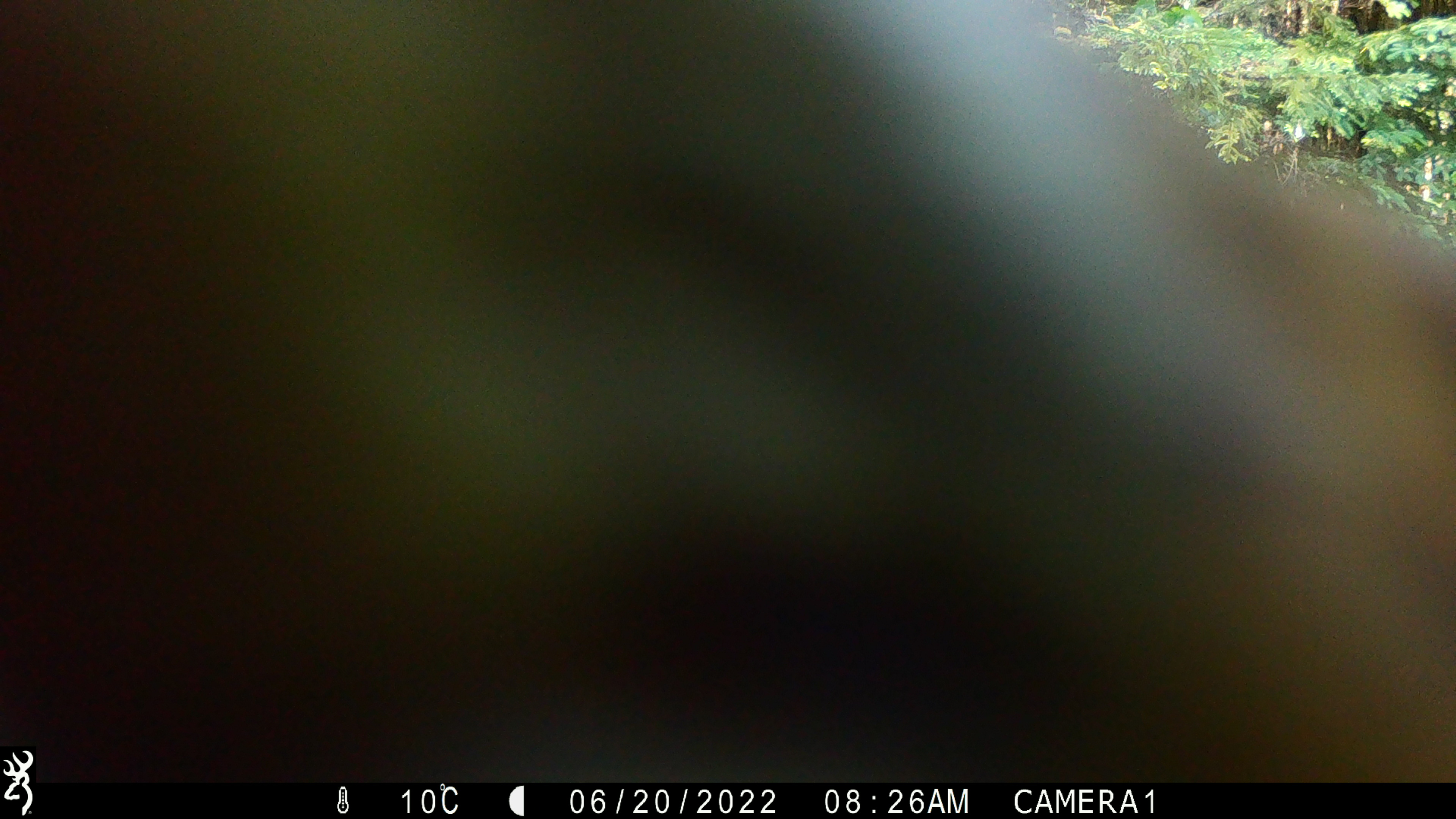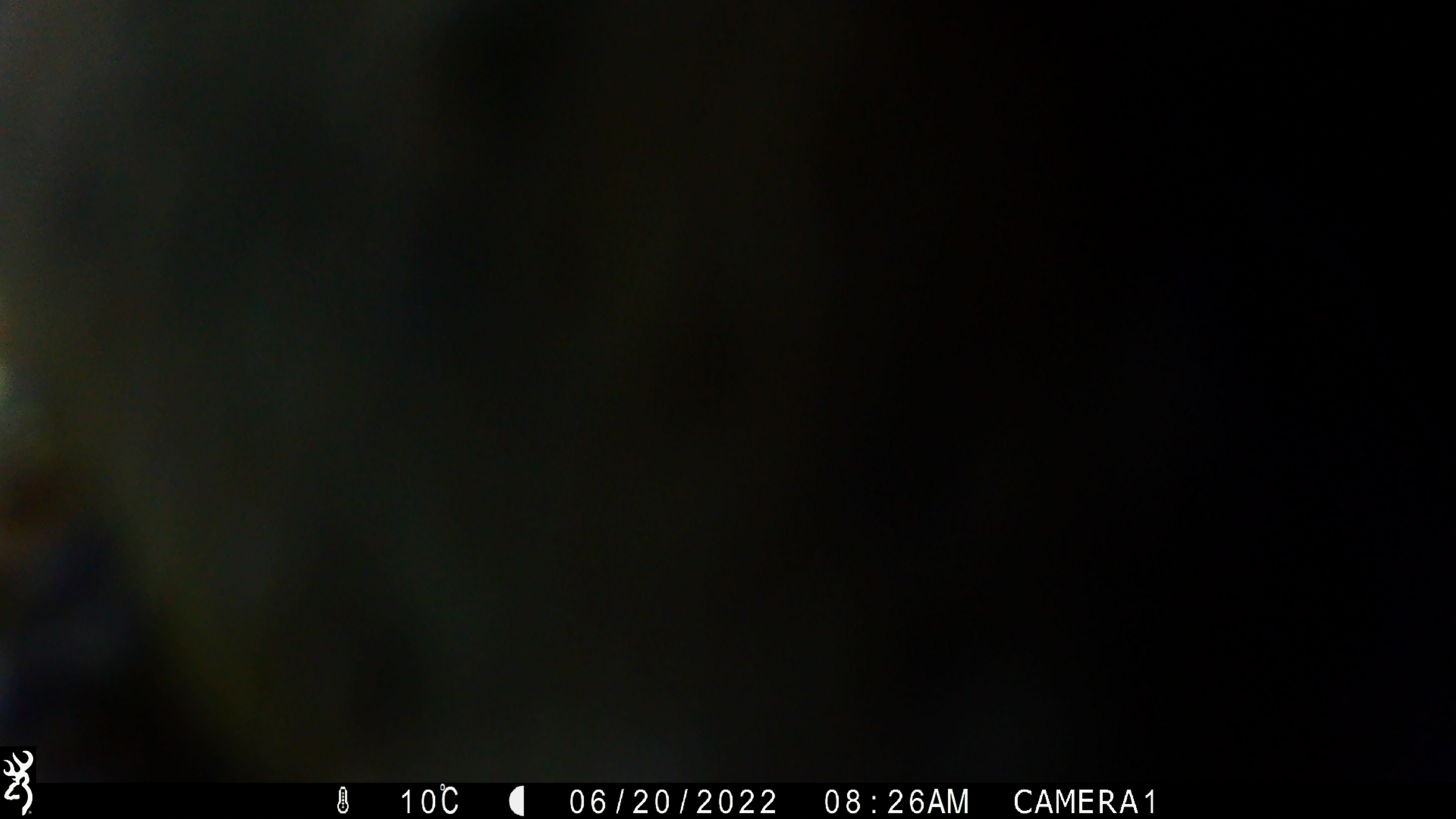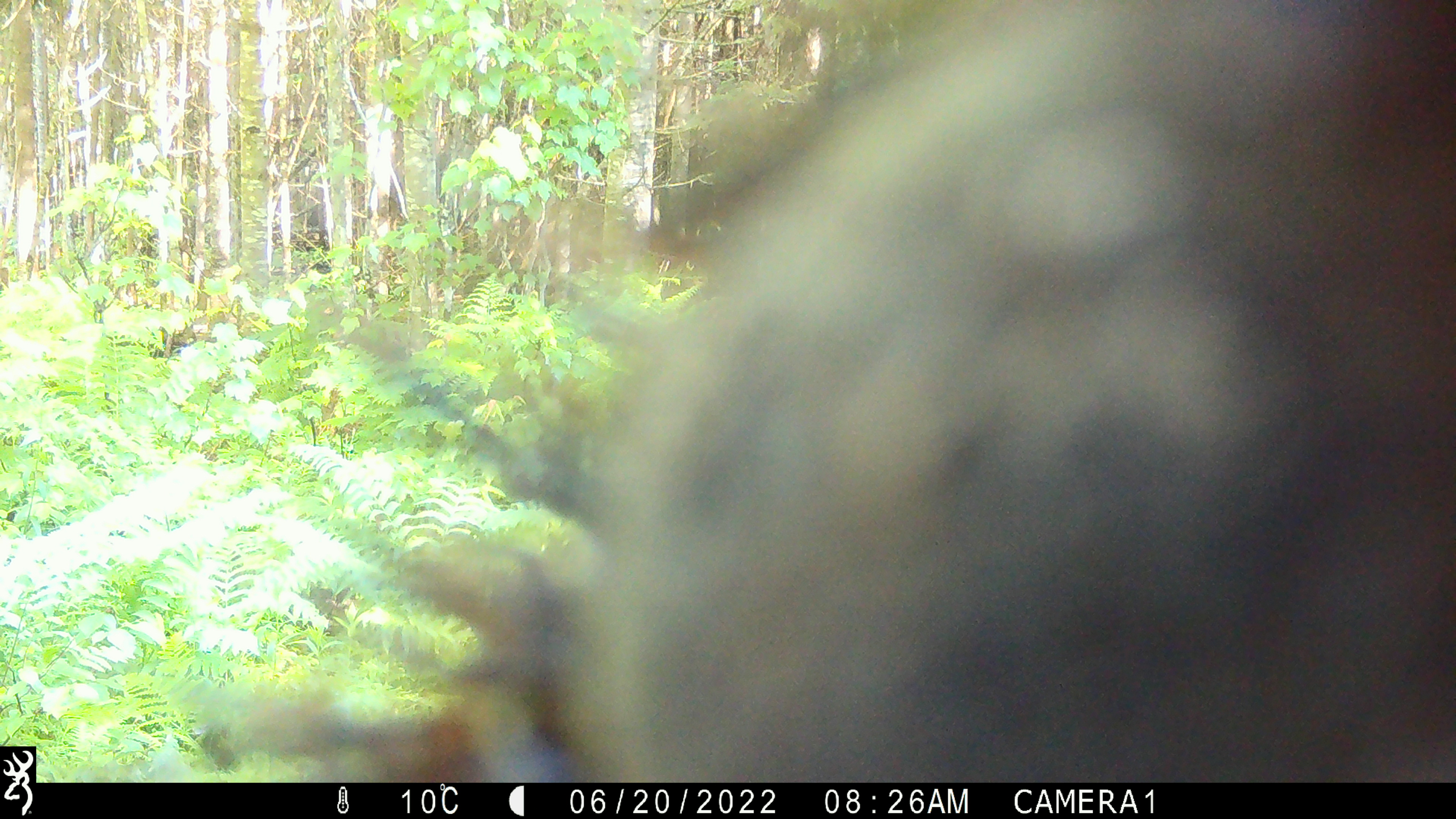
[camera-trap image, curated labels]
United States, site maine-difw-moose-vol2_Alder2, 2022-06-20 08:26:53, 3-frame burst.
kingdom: Animalia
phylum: Chordata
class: Mammalia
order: Carnivora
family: Ursidae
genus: Ursus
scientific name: Ursus americanus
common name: black bear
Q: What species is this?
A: Black bear (Ursus americanus).